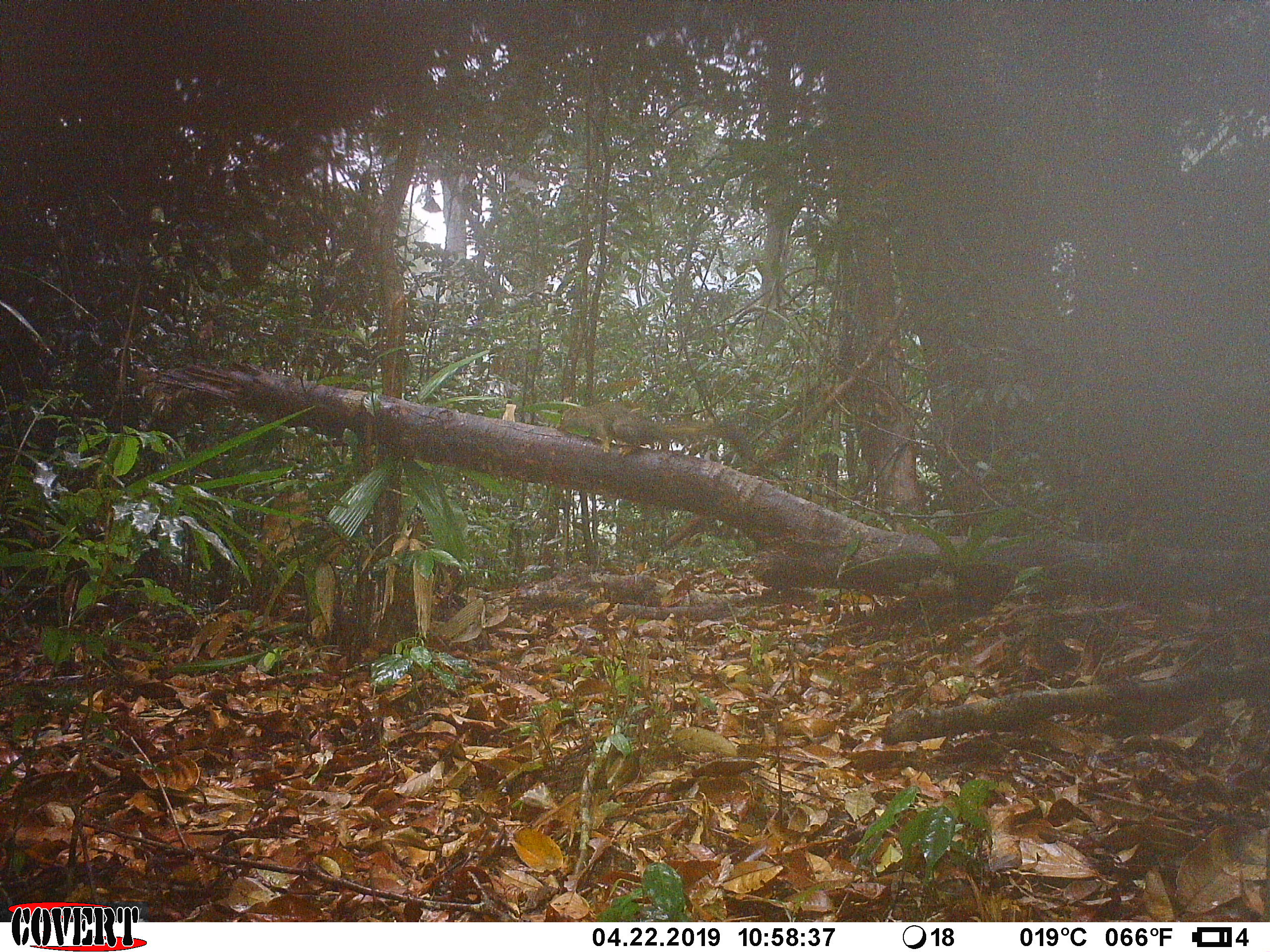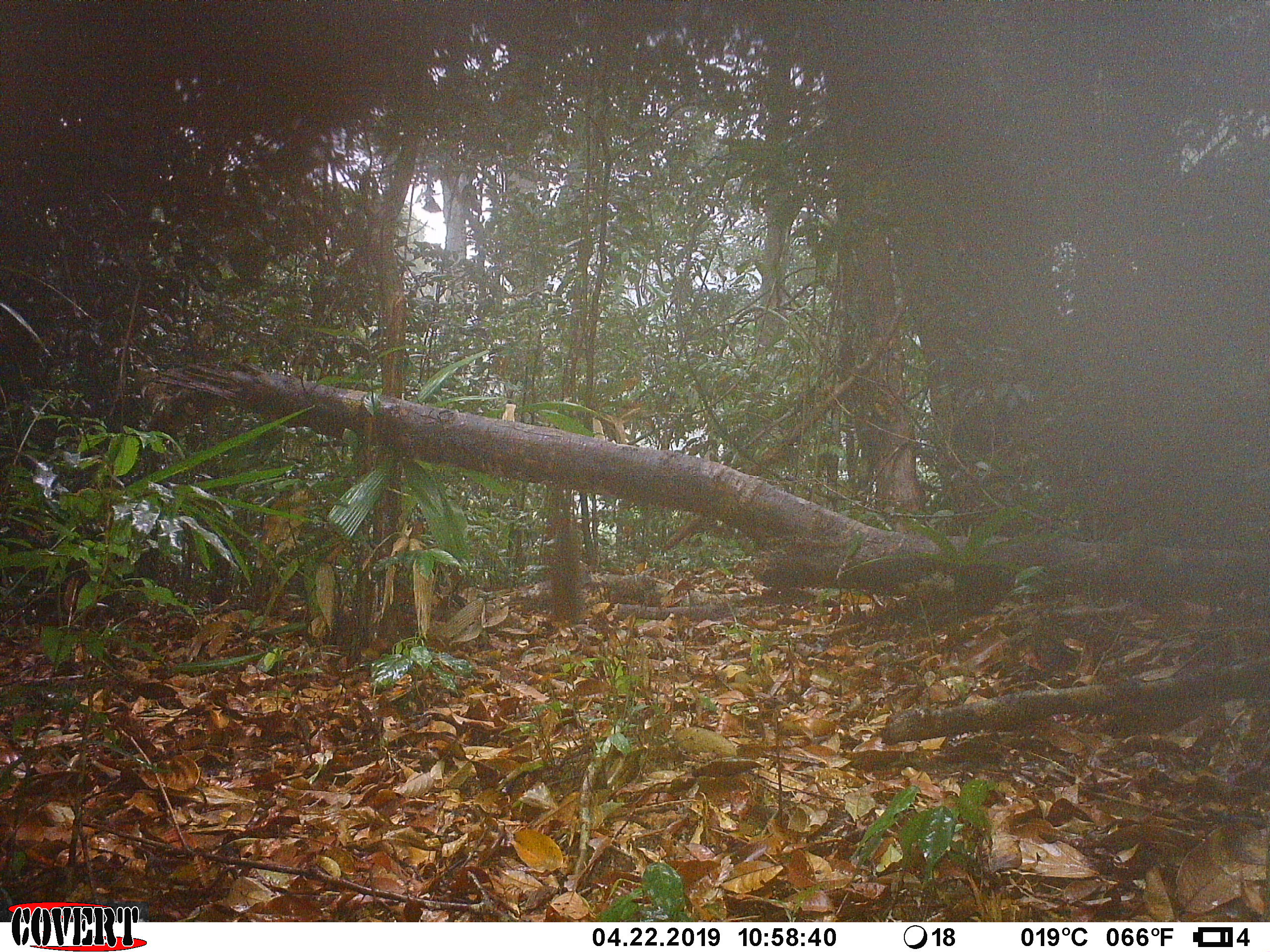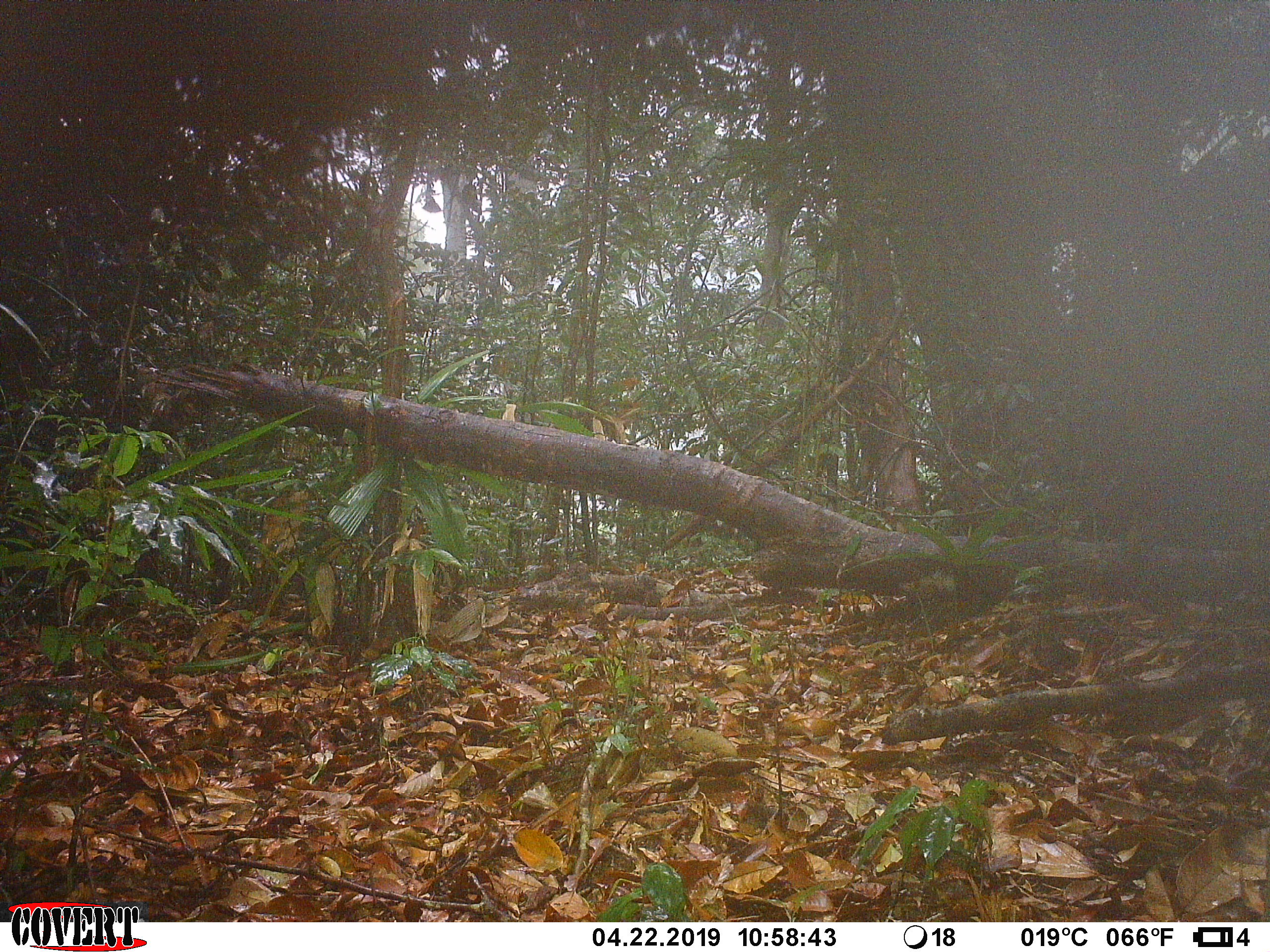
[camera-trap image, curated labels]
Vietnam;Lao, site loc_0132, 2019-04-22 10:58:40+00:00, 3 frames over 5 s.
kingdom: Animalia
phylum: Chordata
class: Mammalia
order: Rodentia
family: Sciuridae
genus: Callosciurus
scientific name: Callosciurus erythraeus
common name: pallas's squirrel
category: pallass squirrel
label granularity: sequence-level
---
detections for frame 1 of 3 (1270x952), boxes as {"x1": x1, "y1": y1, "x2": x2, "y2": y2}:
pallass squirrel: {"x1": 555, "y1": 402, "x2": 754, "y2": 462}